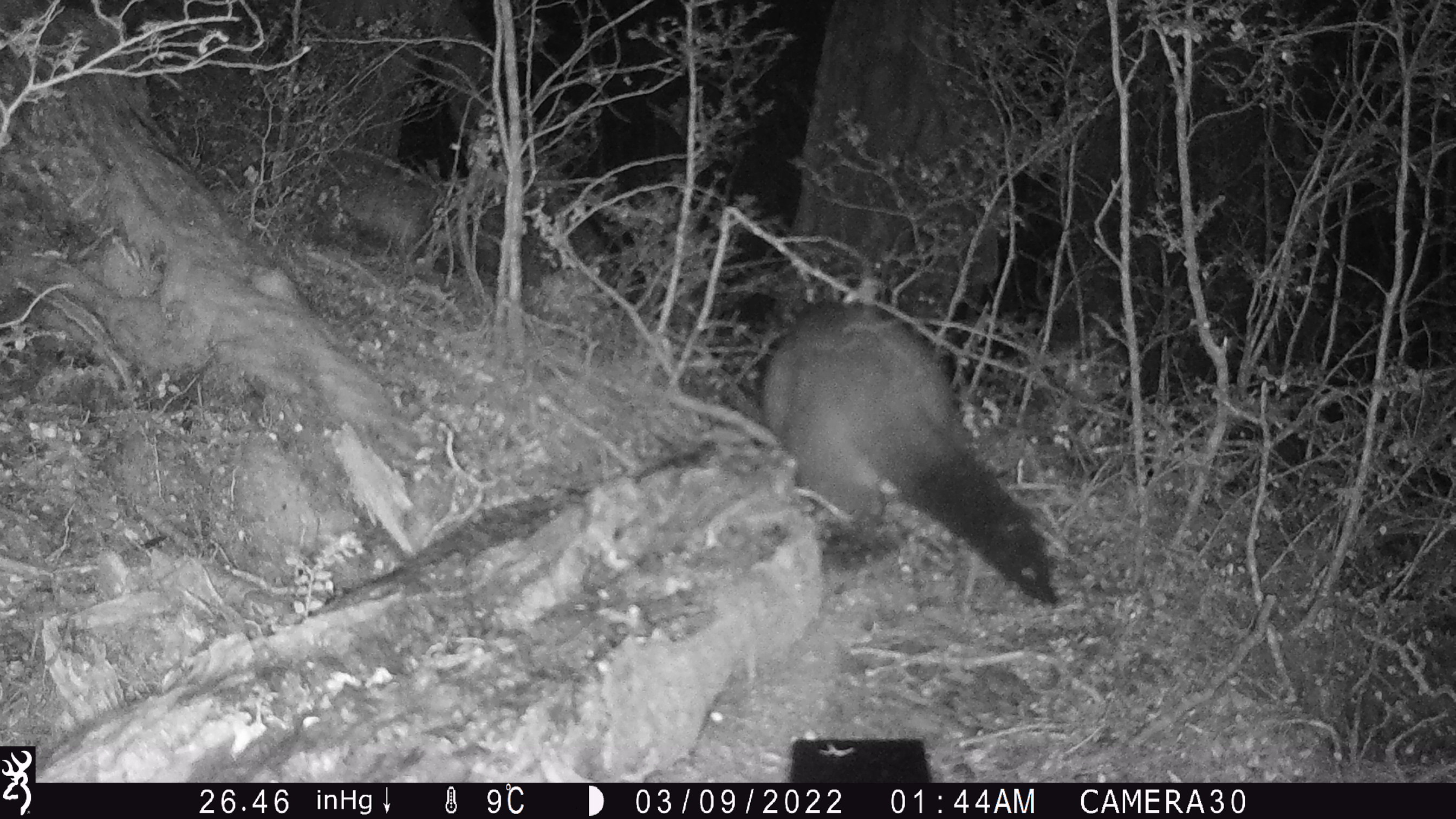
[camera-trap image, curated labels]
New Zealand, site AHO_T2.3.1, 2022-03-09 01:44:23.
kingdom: Animalia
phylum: Chordata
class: Mammalia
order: Diprotodontia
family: Phalangeridae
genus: Trichosurus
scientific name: Trichosurus vulpecula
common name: common brushtail possum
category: possum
Possum (common brushtail possum) (Trichosurus vulpecula).